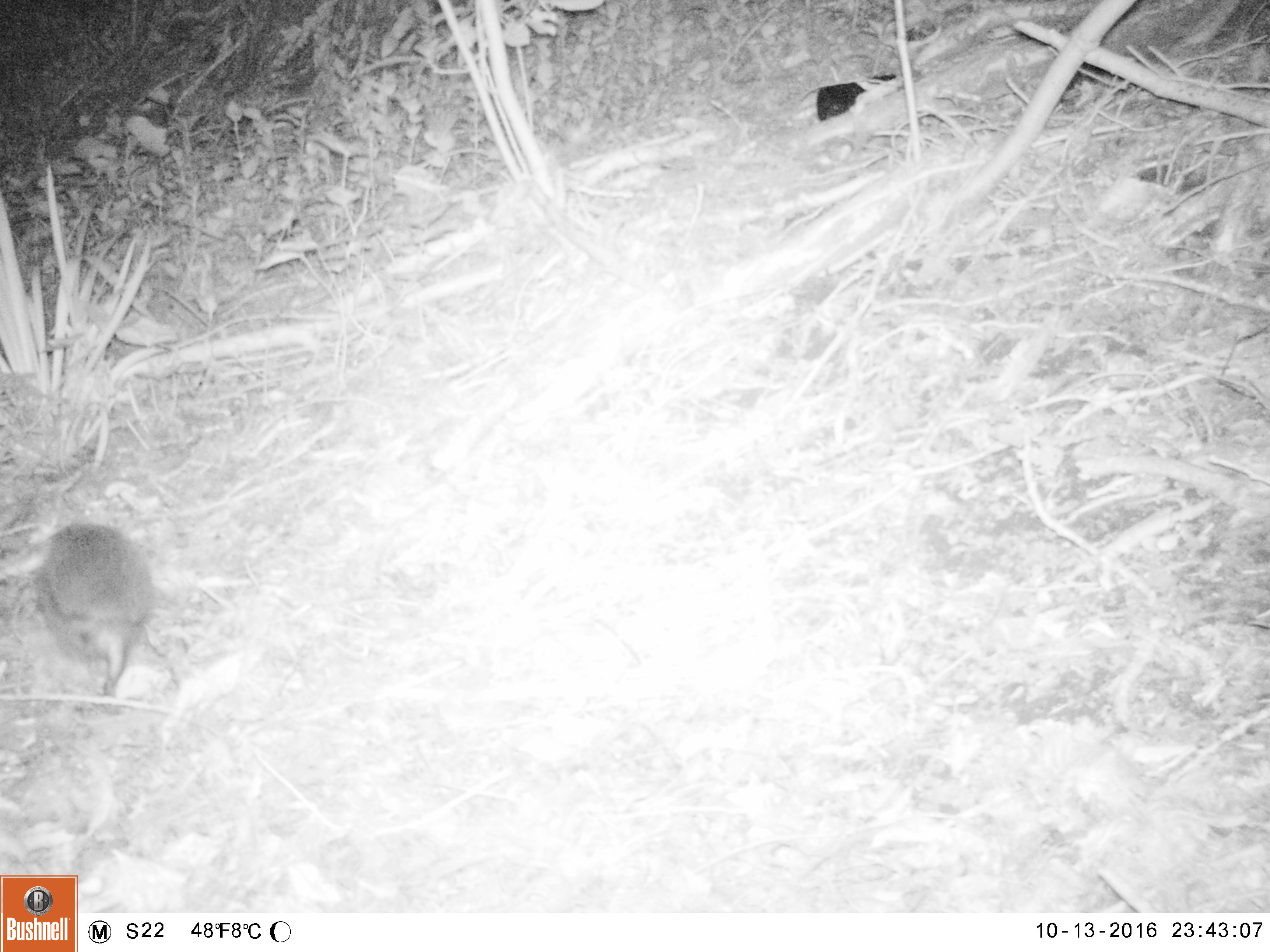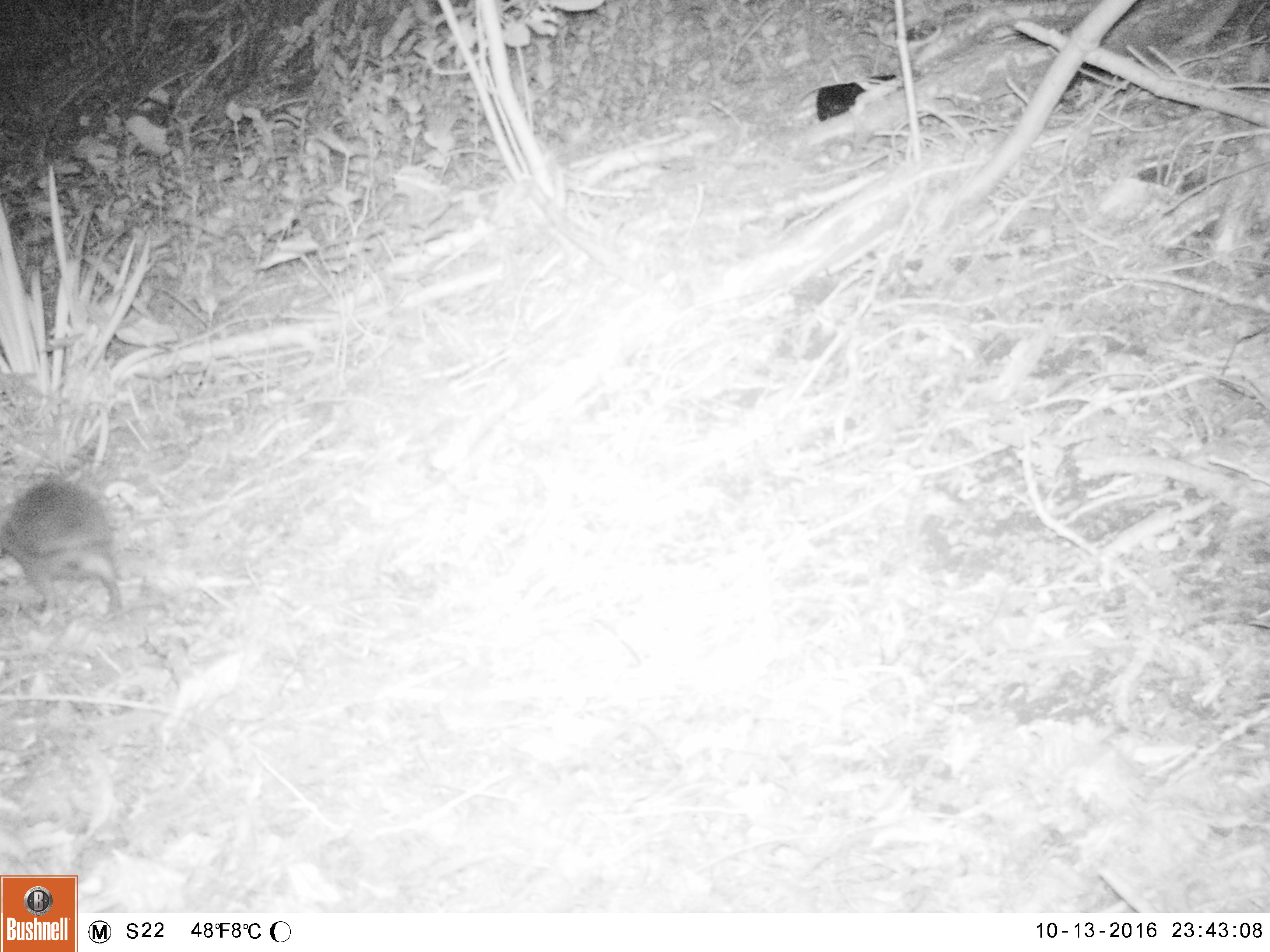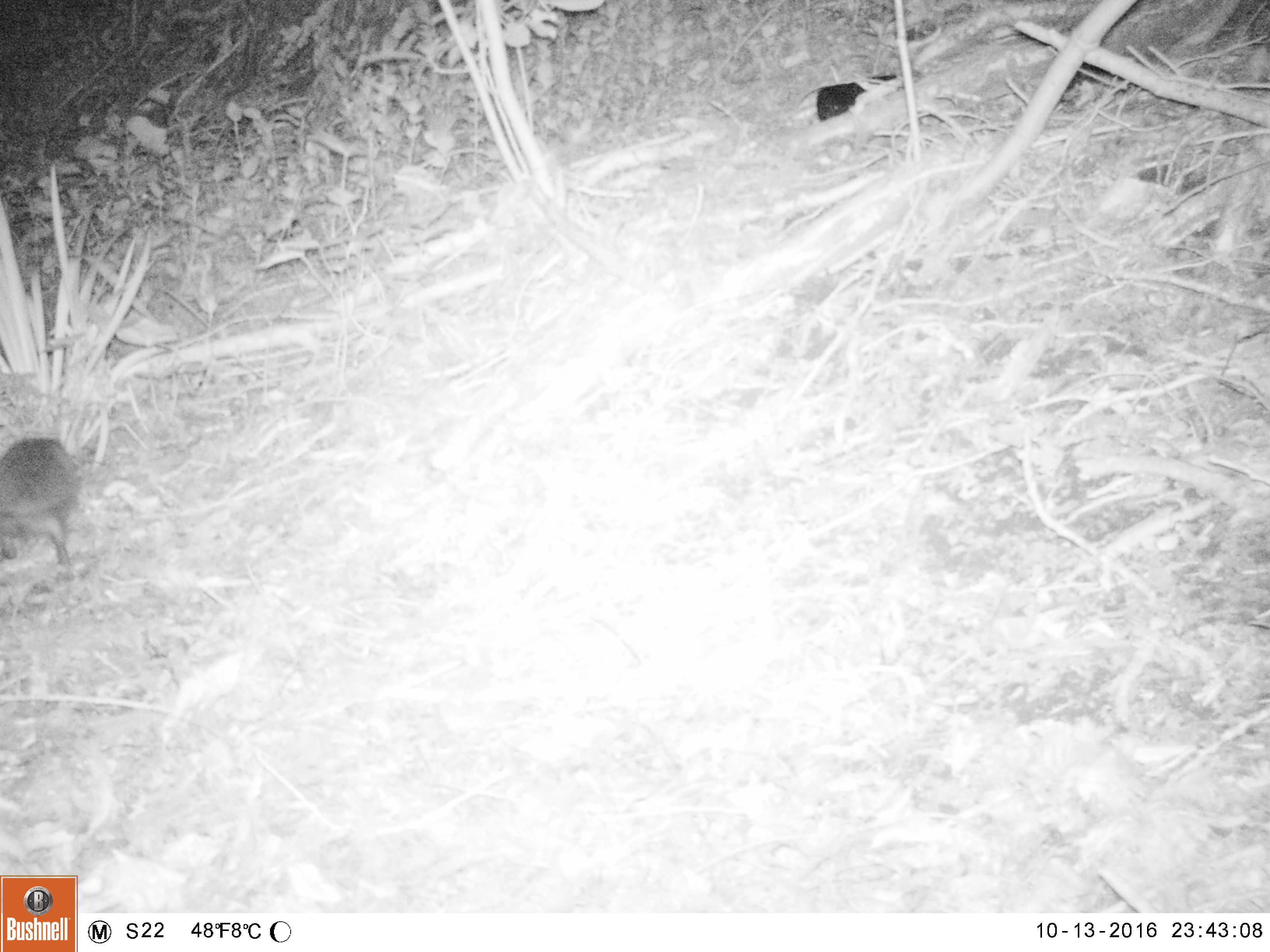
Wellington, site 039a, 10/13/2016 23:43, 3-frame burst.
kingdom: Animalia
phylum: Chordata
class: Mammalia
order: Eulipotyphla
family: Erinaceidae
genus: Erinaceus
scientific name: Erinaceus europaeus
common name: hedgehog